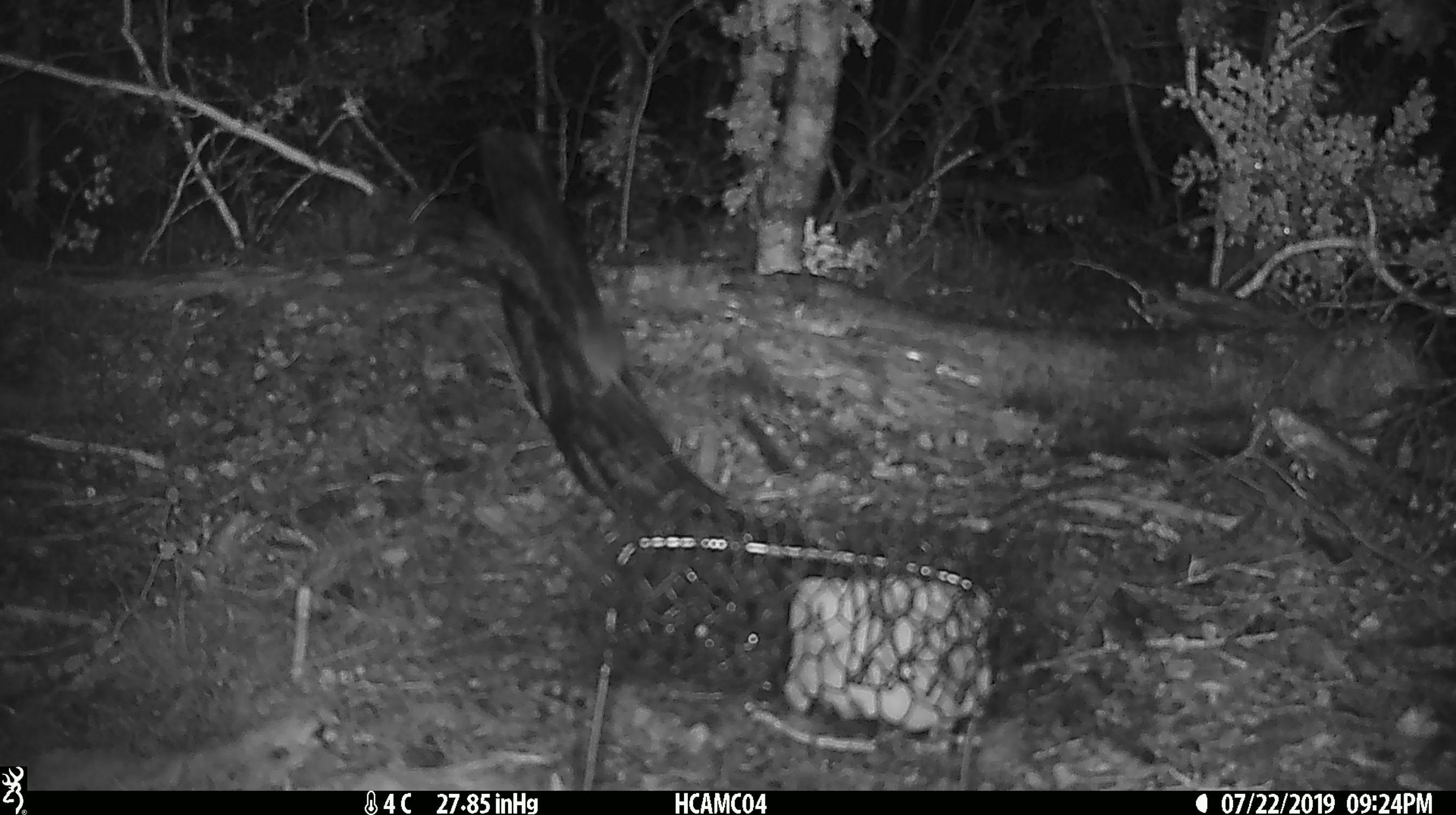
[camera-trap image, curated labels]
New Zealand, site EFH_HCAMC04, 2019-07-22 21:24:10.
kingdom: Animalia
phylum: Chordata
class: Mammalia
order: Rodentia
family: Muridae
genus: Mus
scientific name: Mus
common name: mouse